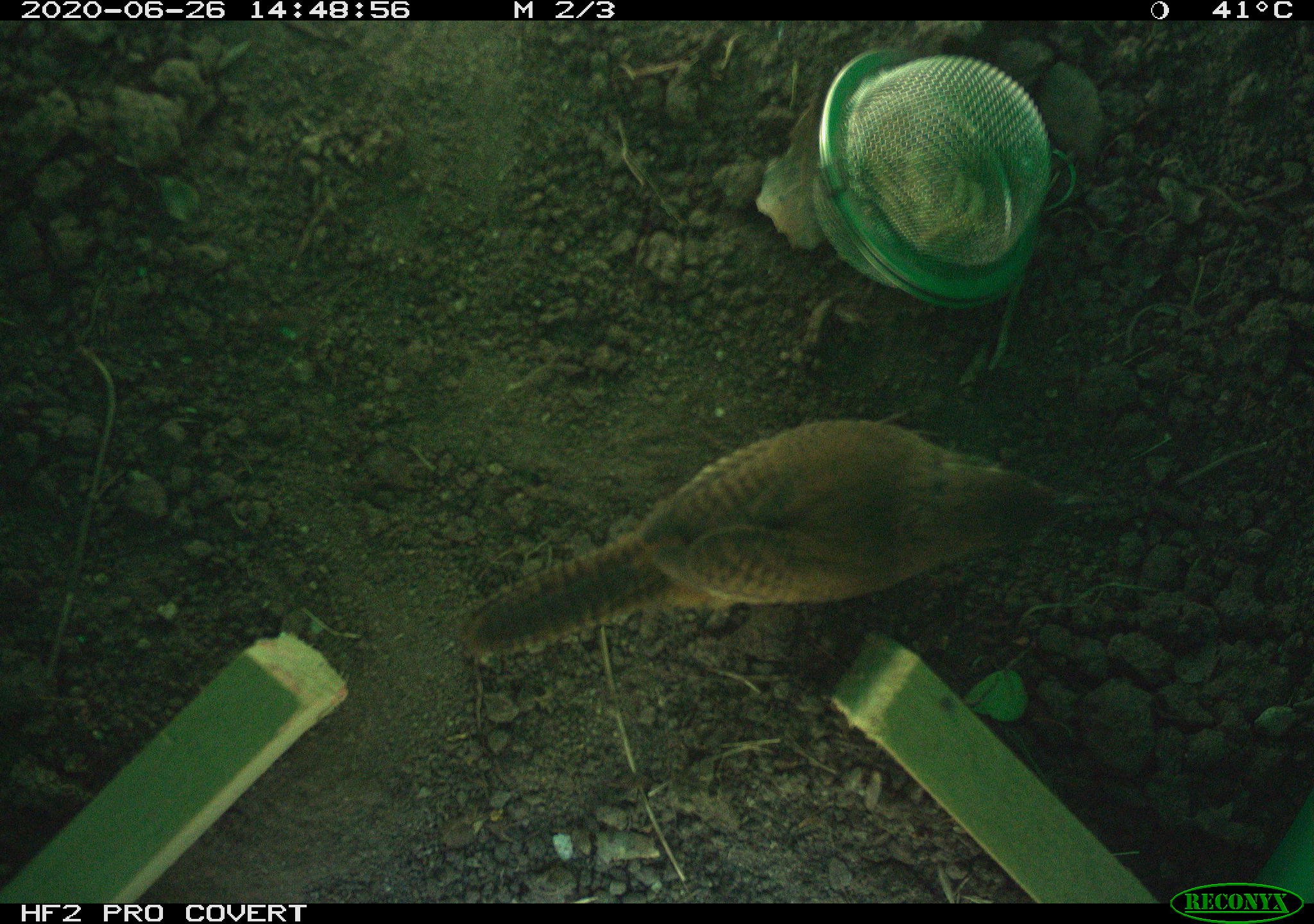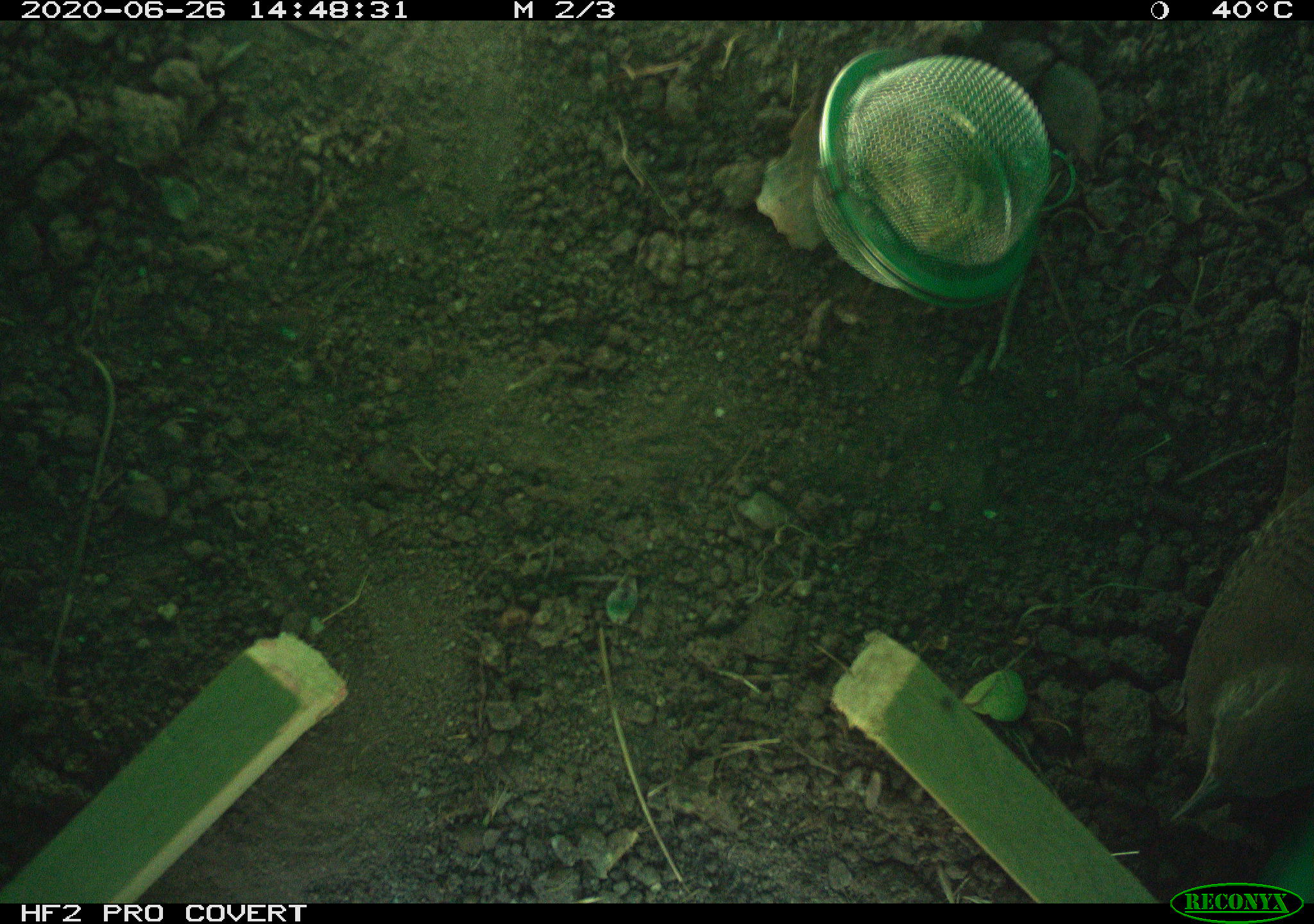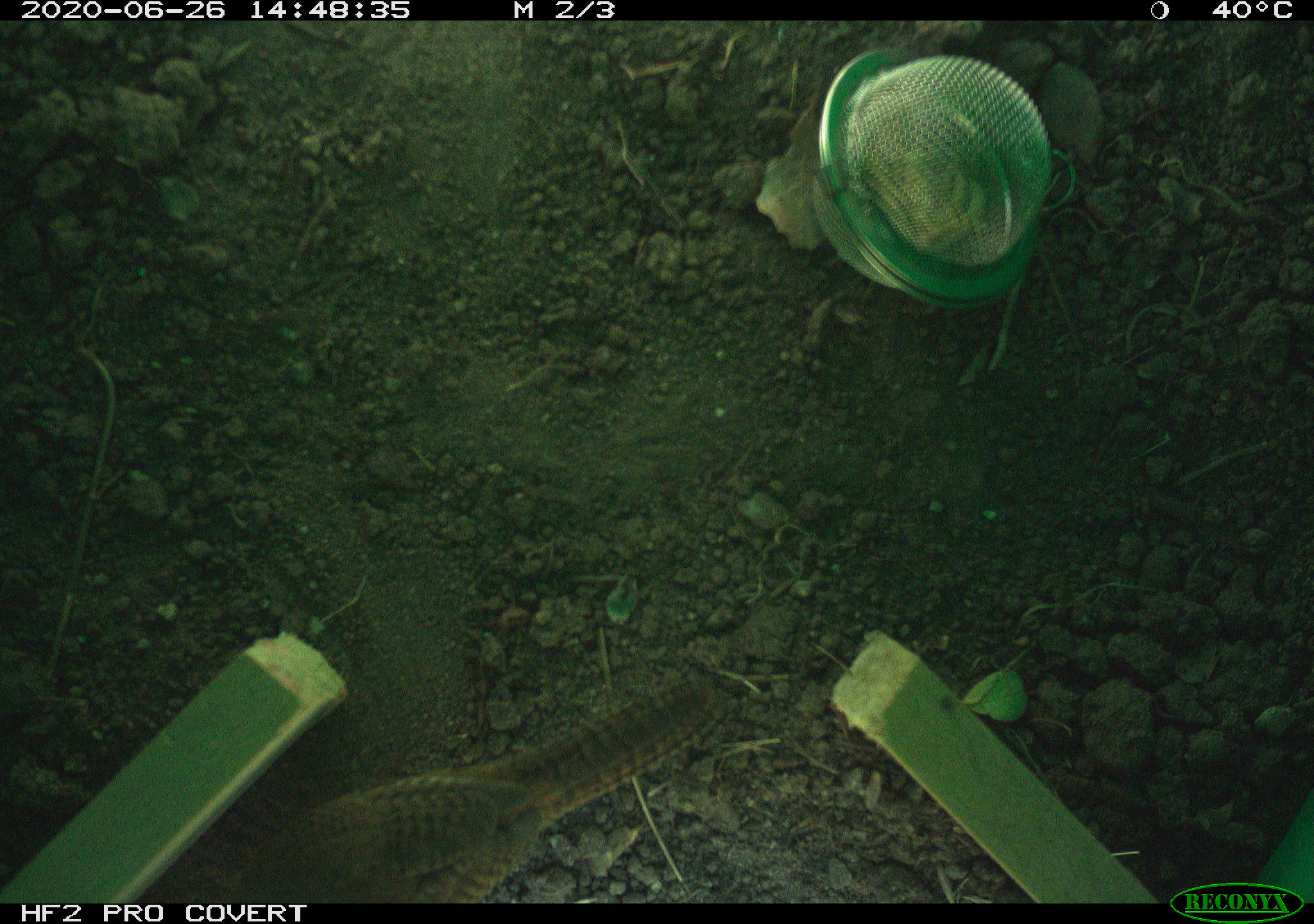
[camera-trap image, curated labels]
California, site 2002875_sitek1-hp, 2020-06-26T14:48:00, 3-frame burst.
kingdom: Animalia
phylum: Chordata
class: Aves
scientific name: Aves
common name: bird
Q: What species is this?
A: Bird (Aves).